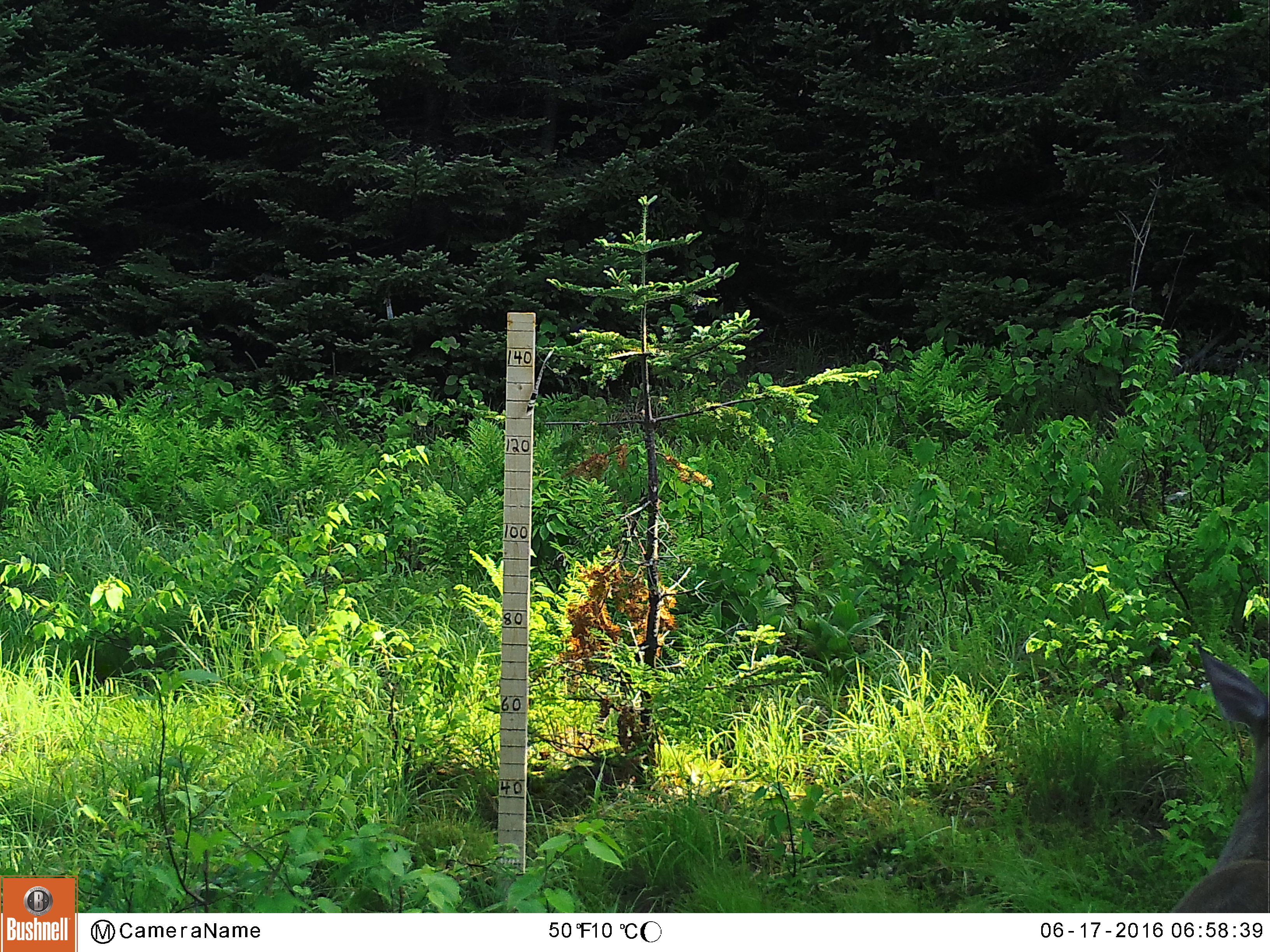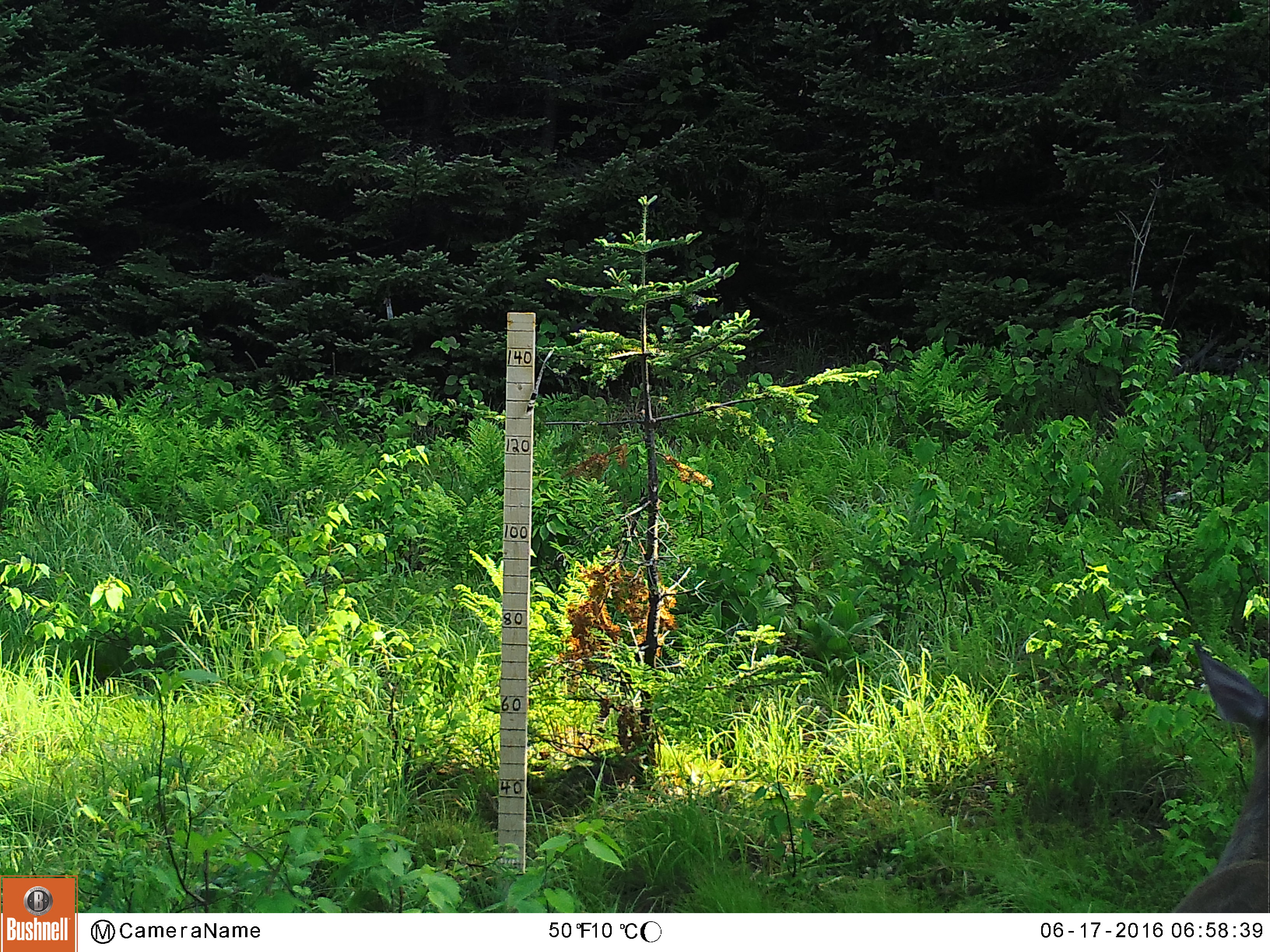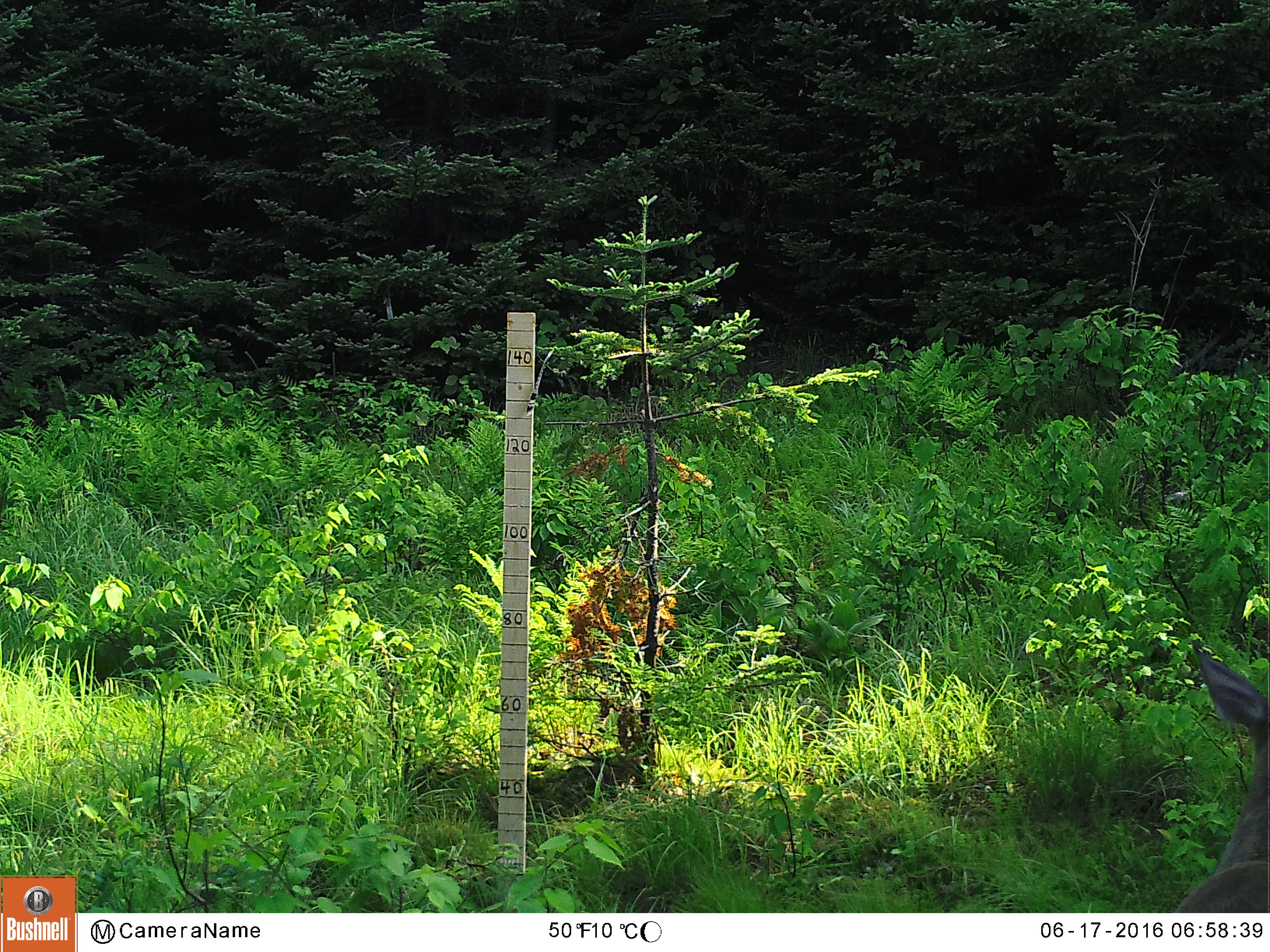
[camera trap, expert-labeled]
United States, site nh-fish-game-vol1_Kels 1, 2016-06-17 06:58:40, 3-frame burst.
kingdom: Animalia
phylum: Chordata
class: Mammalia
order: Artiodactyla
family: Cervidae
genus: Odocoileus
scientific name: Odocoileus virginianus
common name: white-tailed deer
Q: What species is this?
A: White-tailed deer (Odocoileus virginianus).